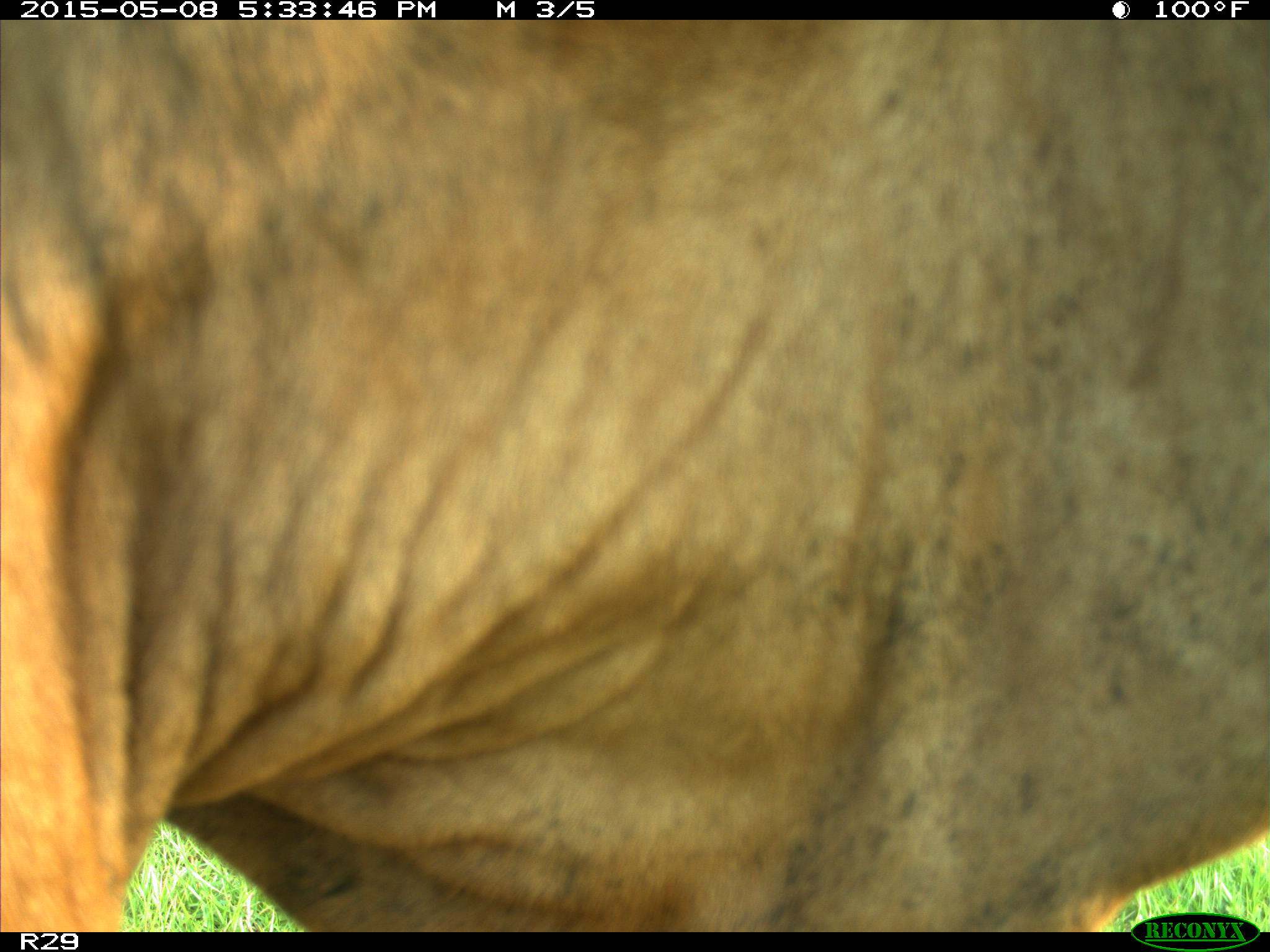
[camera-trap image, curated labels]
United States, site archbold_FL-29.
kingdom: Animalia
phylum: Chordata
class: Mammalia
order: Artiodactyla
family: Bovidae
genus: Bos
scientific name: Bos taurus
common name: domestic cow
Bos taurus (domestic cow).